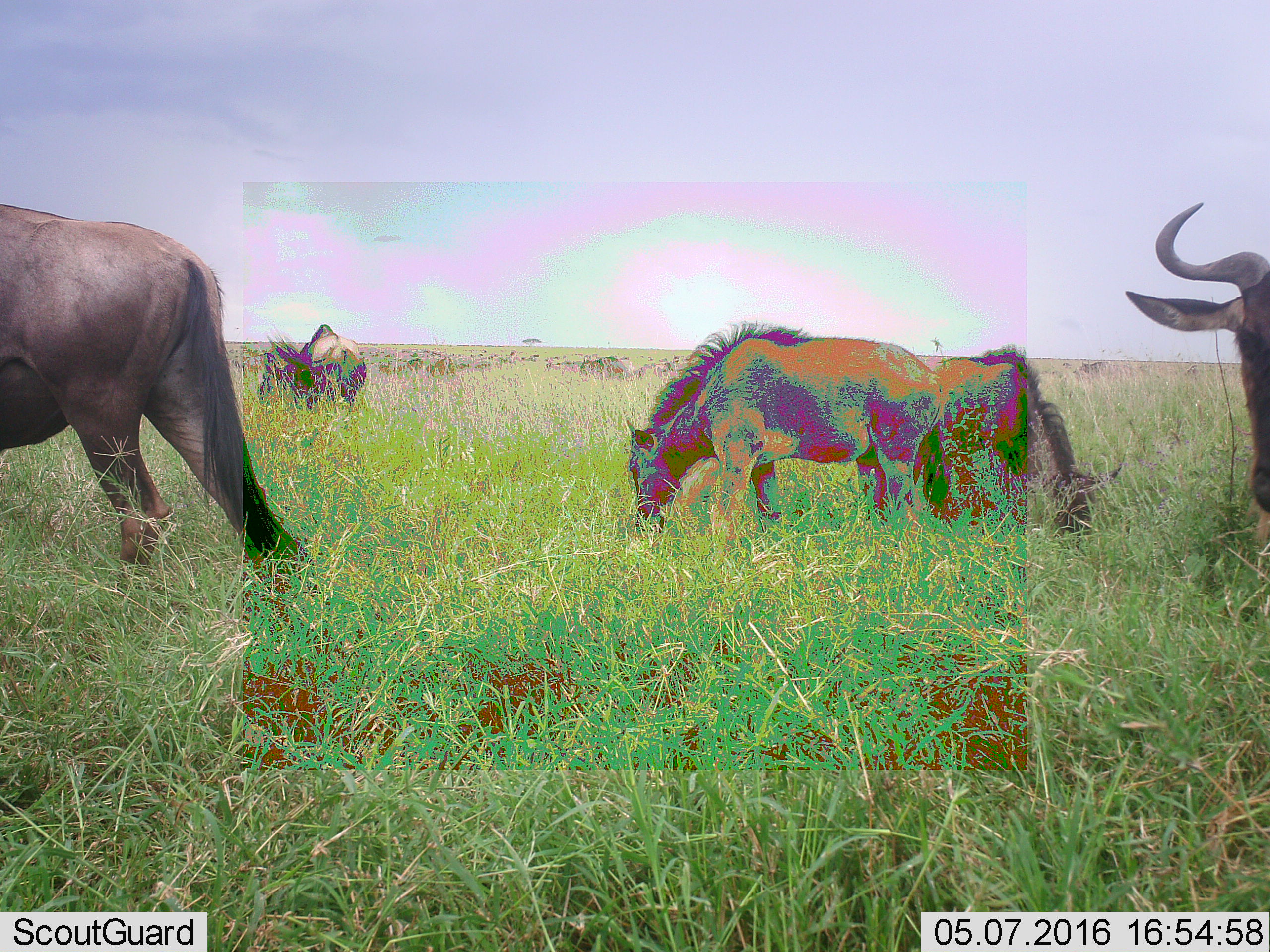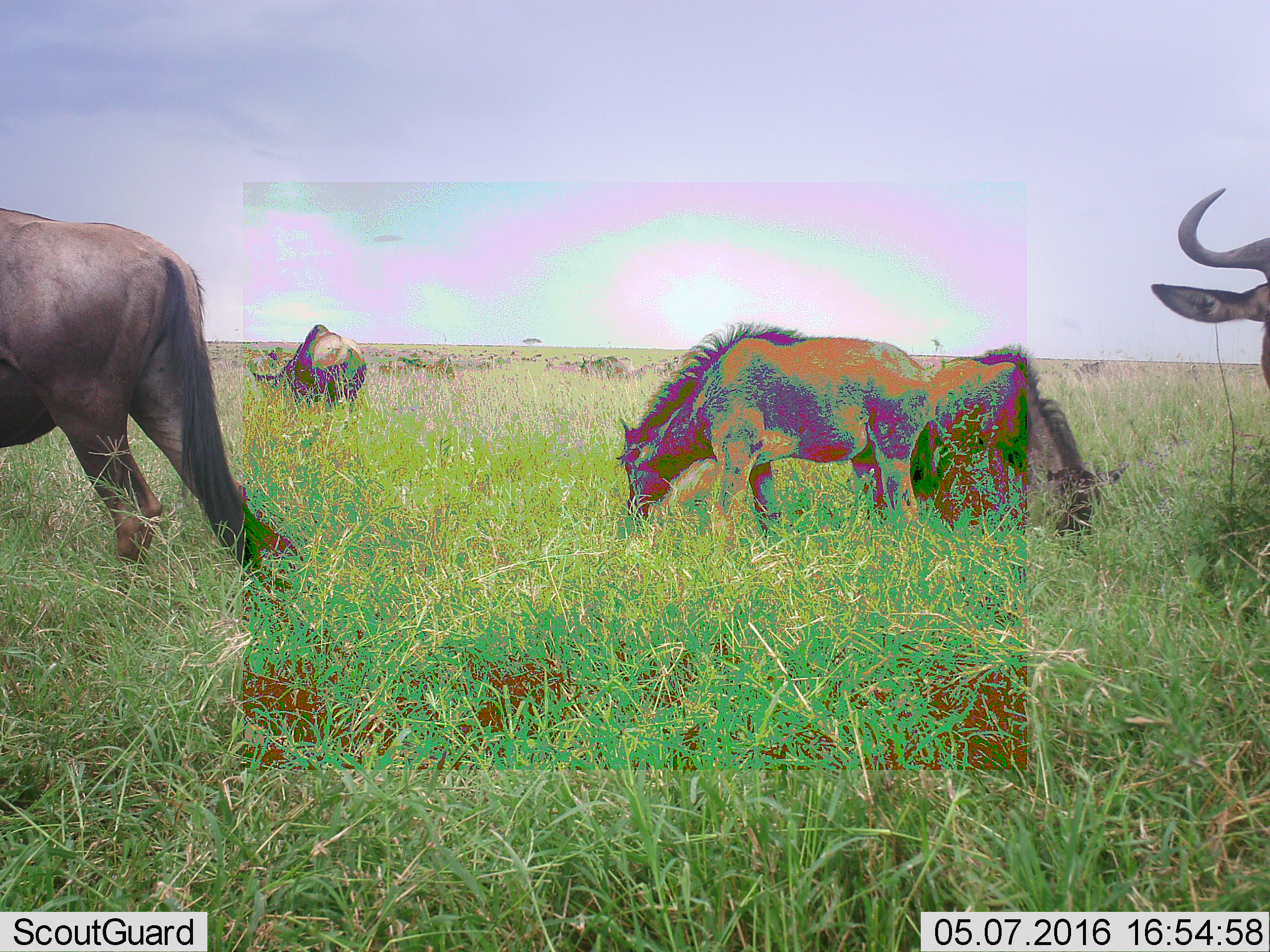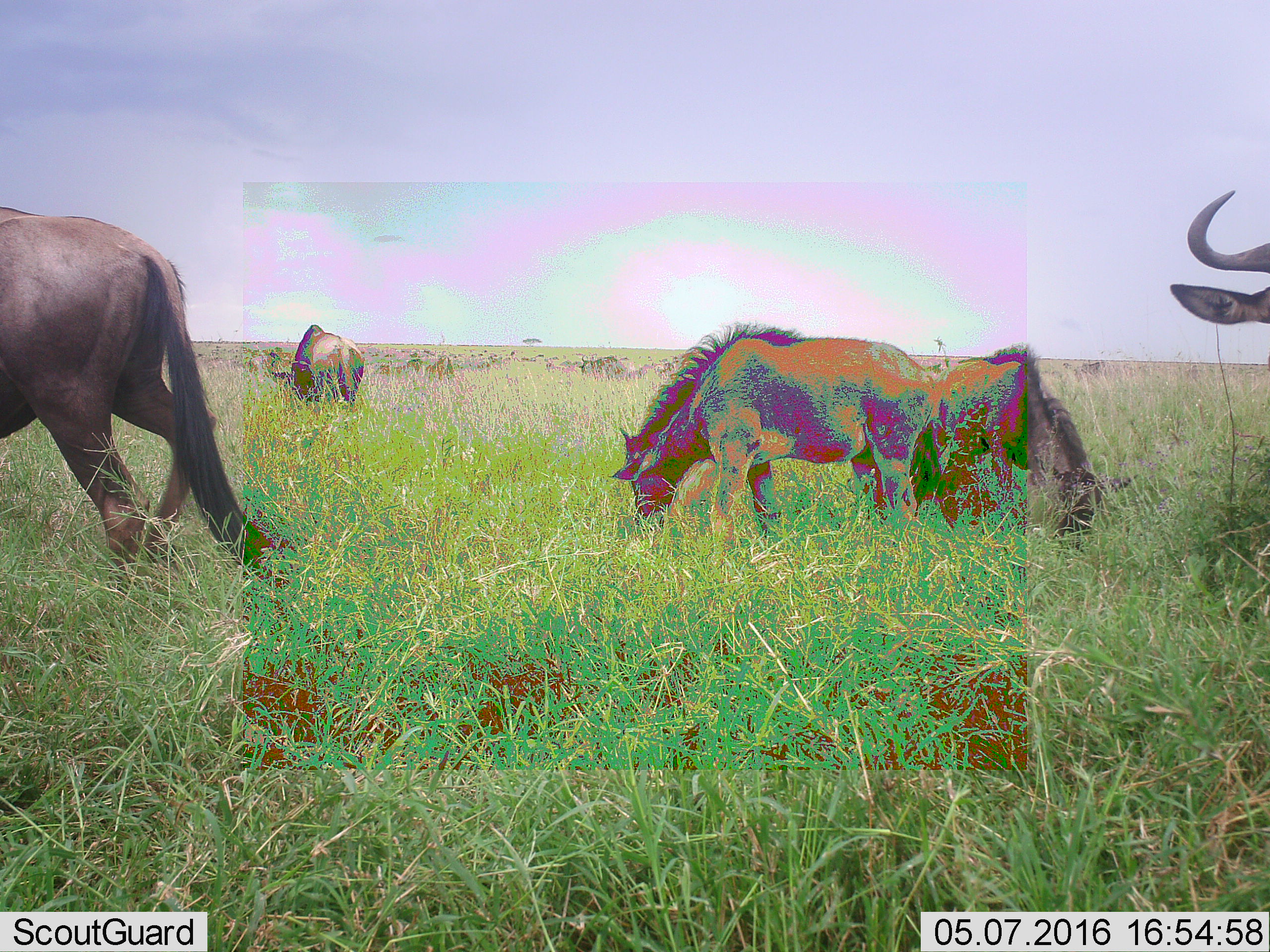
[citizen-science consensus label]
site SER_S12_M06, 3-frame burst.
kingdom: Animalia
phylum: Chordata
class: Mammalia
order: Artiodactyla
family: Bovidae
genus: Connochaetes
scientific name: Connochaetes taurinus taurinus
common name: blue wildebeest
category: wildebeestblue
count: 11-50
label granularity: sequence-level